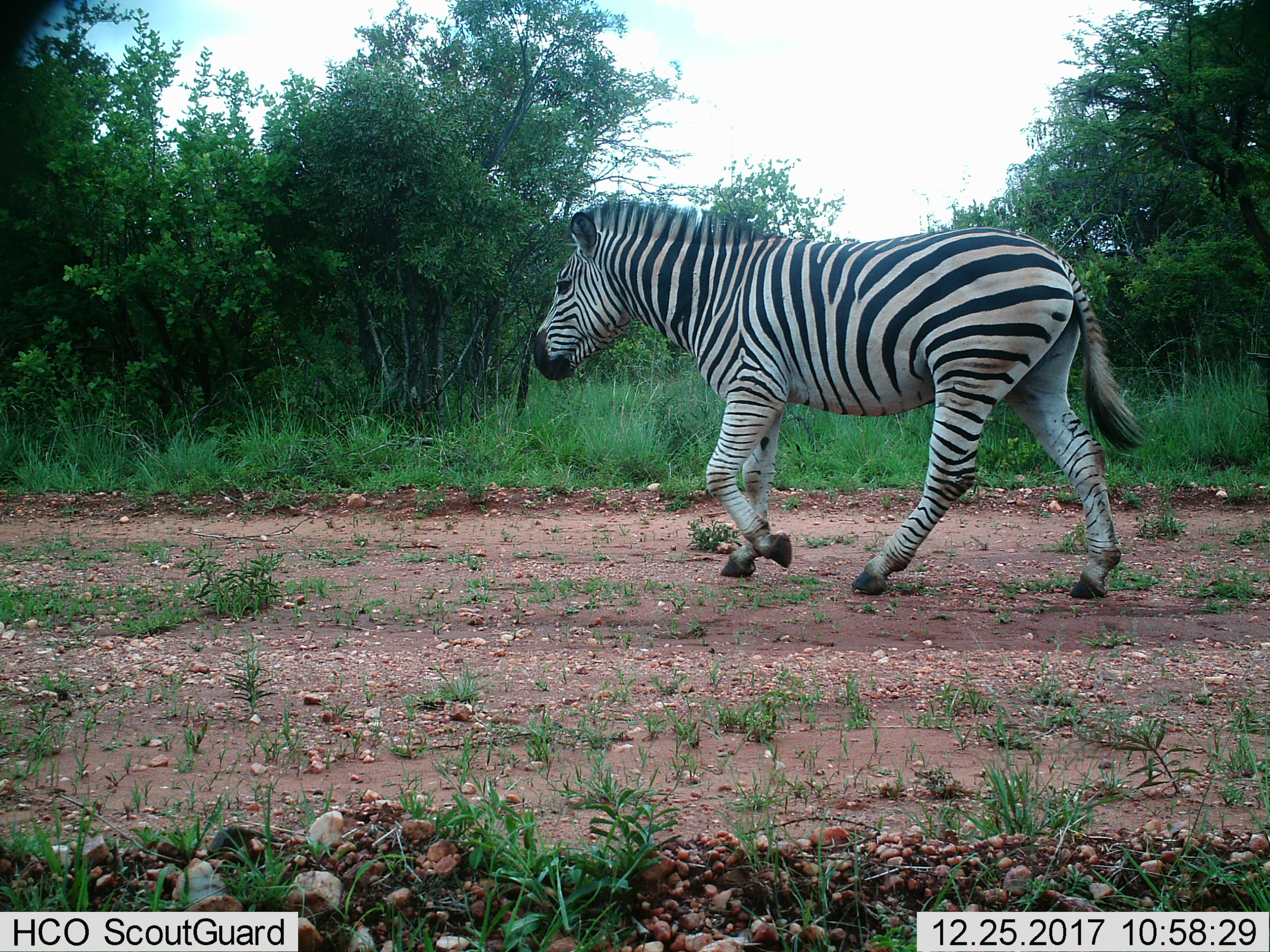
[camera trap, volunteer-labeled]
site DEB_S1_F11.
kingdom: Animalia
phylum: Chordata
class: Mammalia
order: Perissodactyla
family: Equidae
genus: Equus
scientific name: Equus quagga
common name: plains zebra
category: zebraplains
Zebraplains (plains zebra) (Equus quagga), count 1. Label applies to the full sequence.